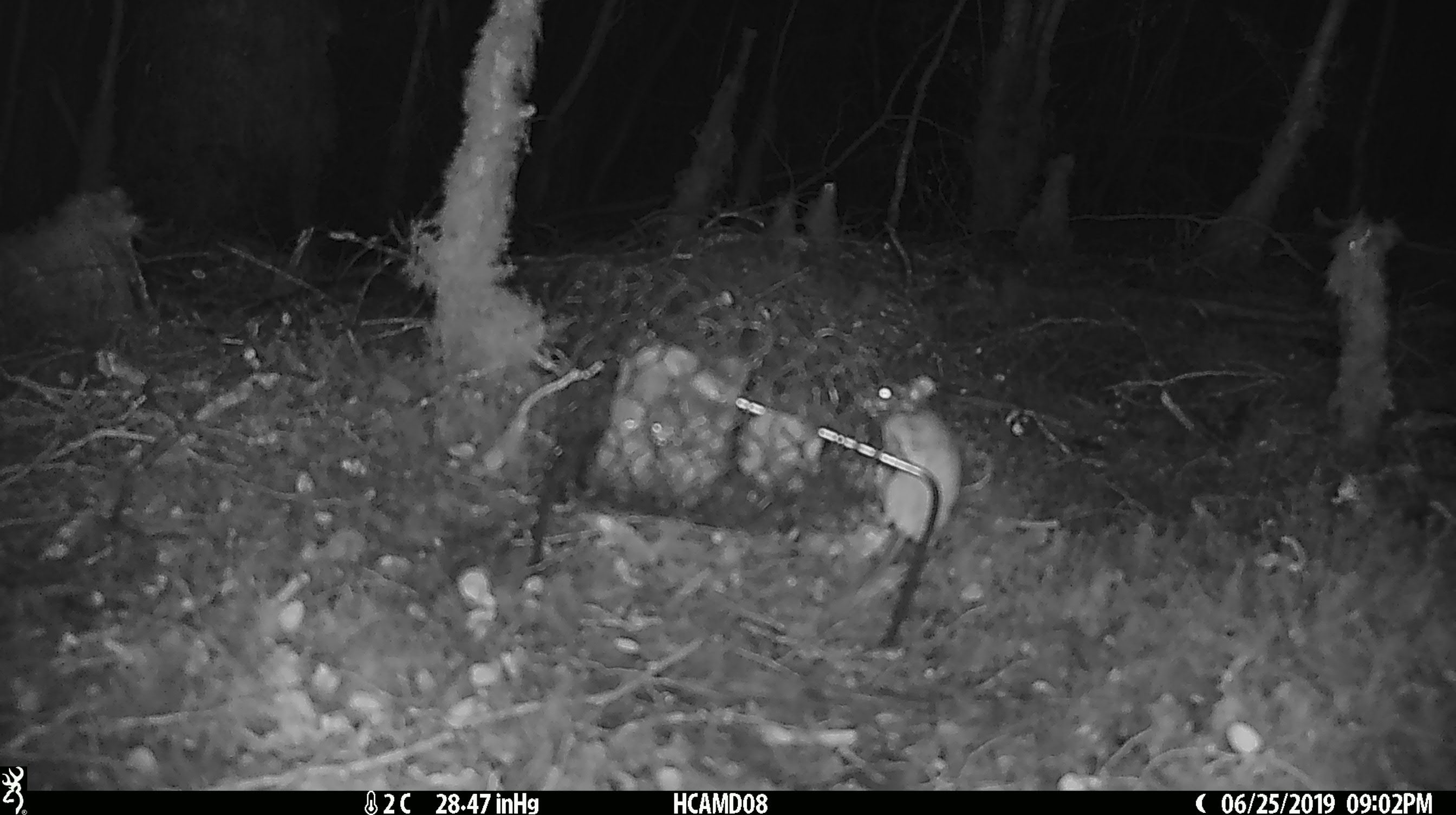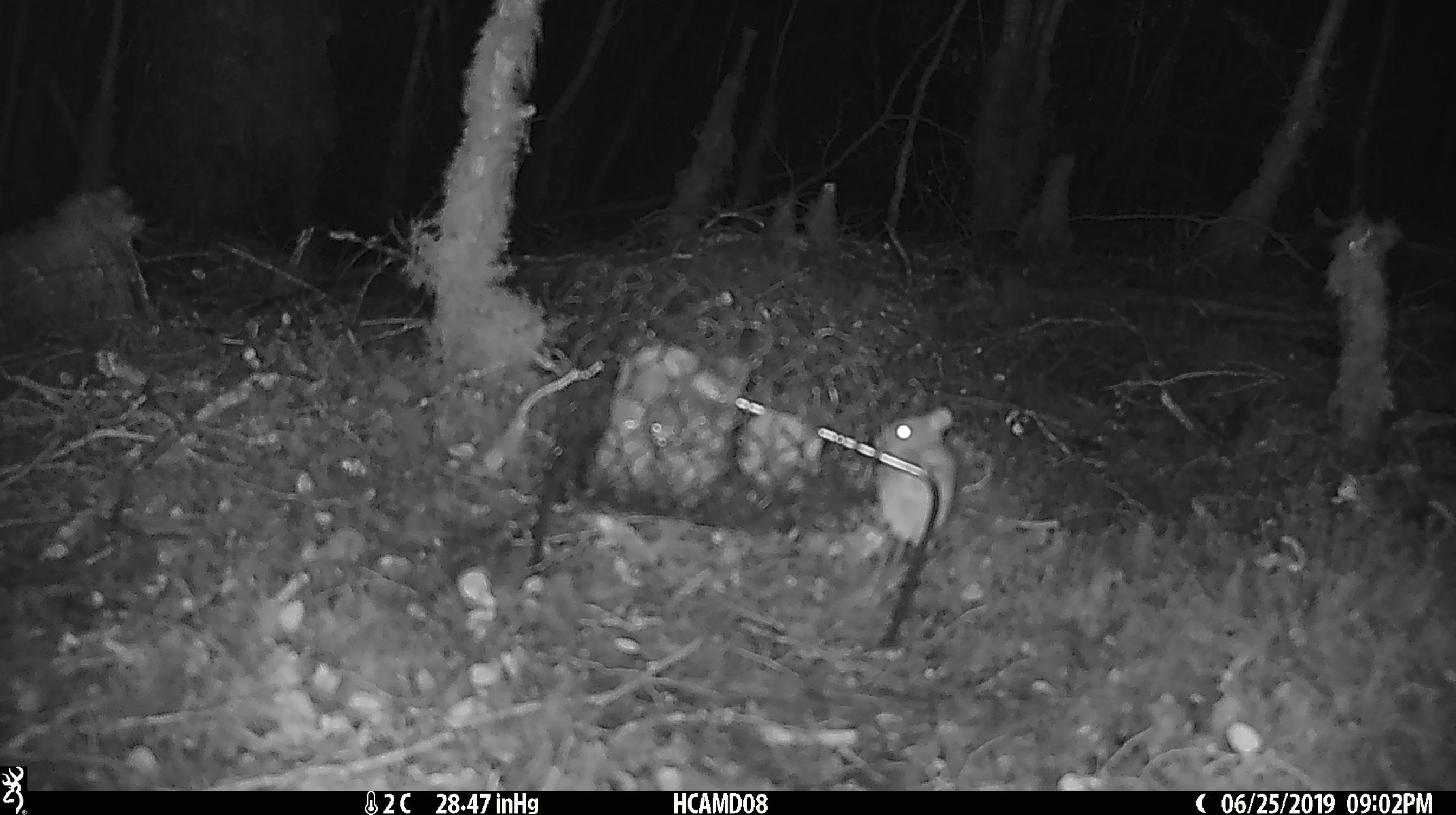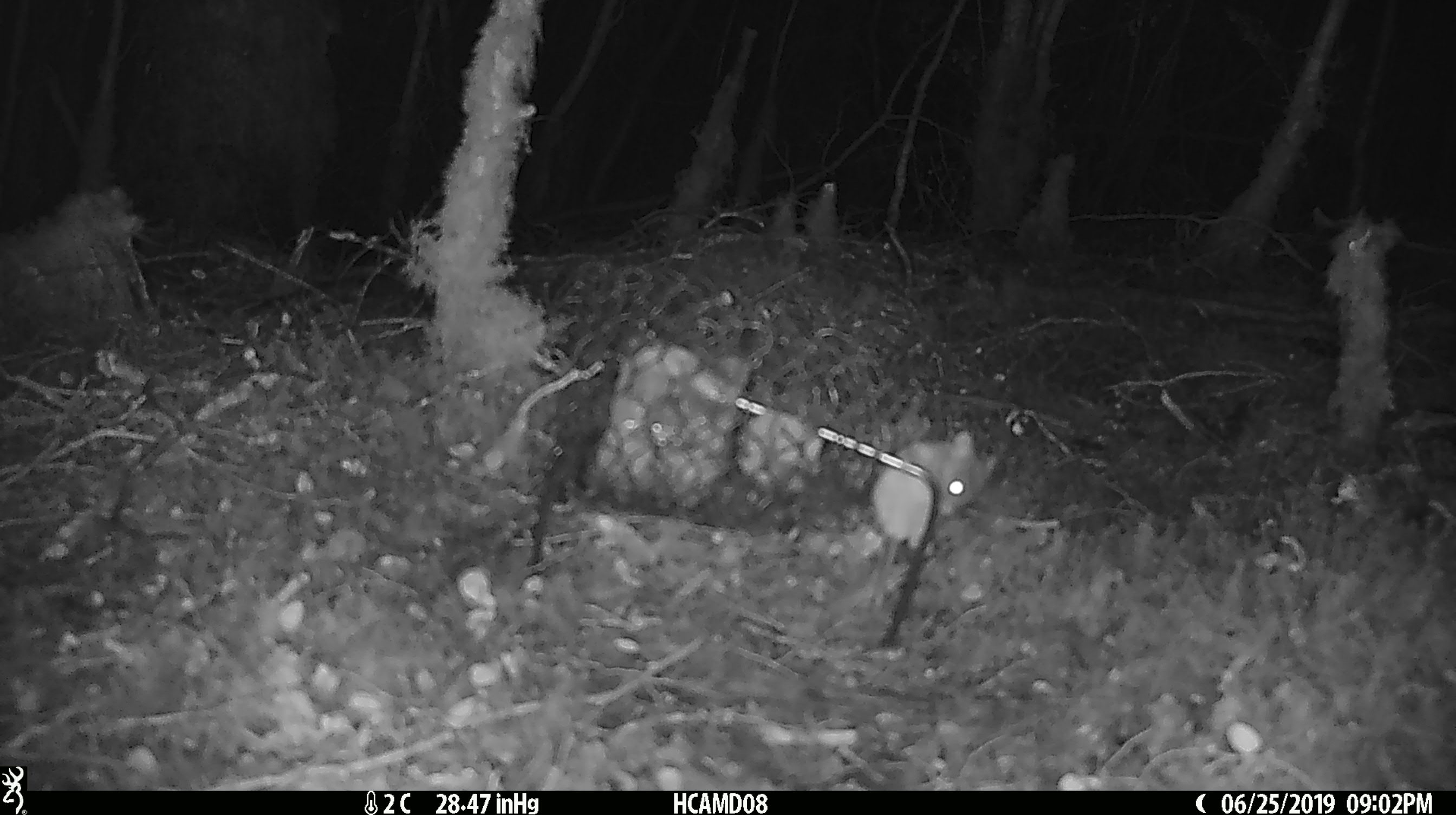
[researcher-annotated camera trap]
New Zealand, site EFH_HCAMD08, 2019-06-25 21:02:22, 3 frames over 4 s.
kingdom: Animalia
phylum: Chordata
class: Mammalia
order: Rodentia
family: Muridae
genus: Mus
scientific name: Mus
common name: mouse